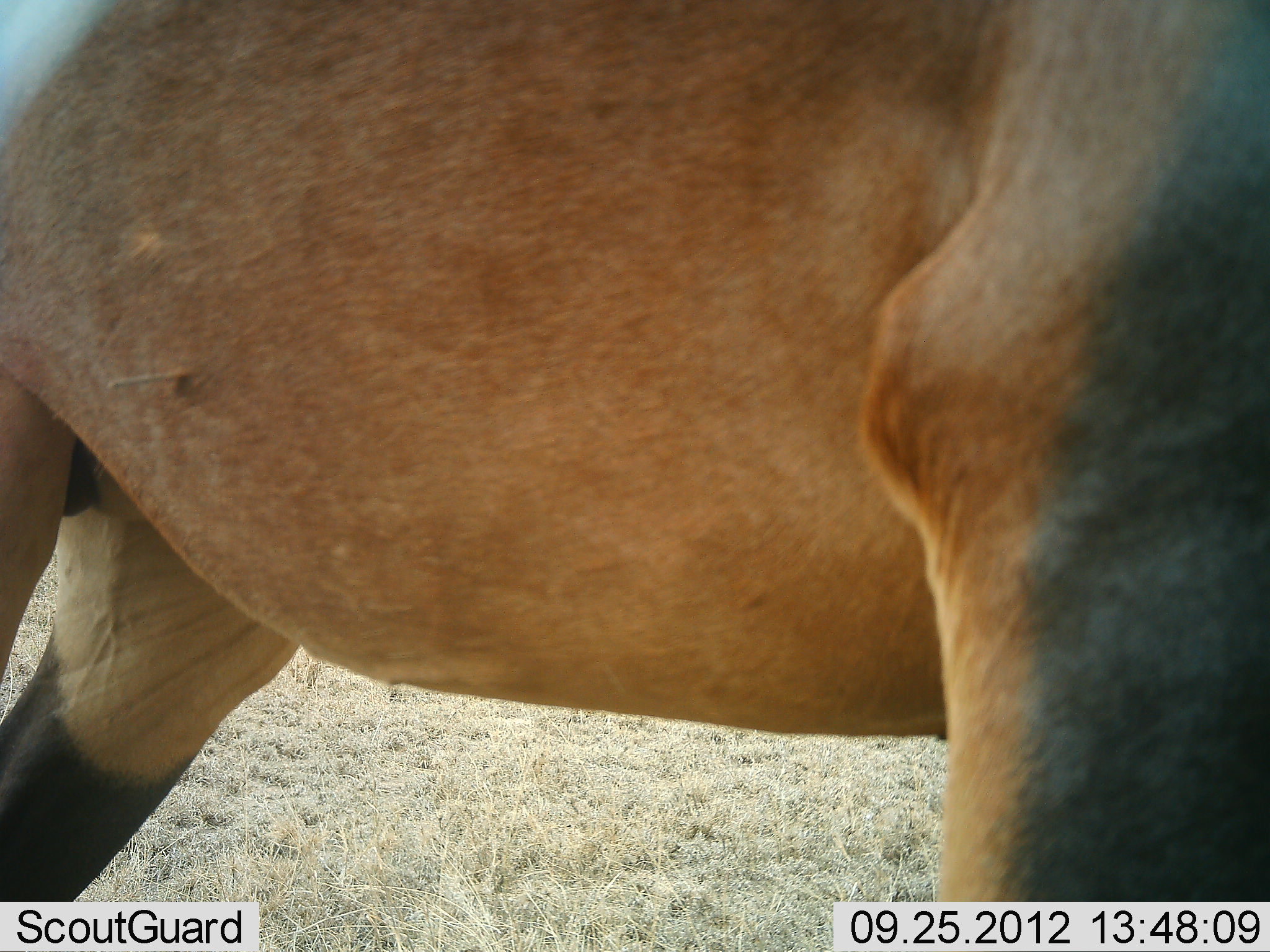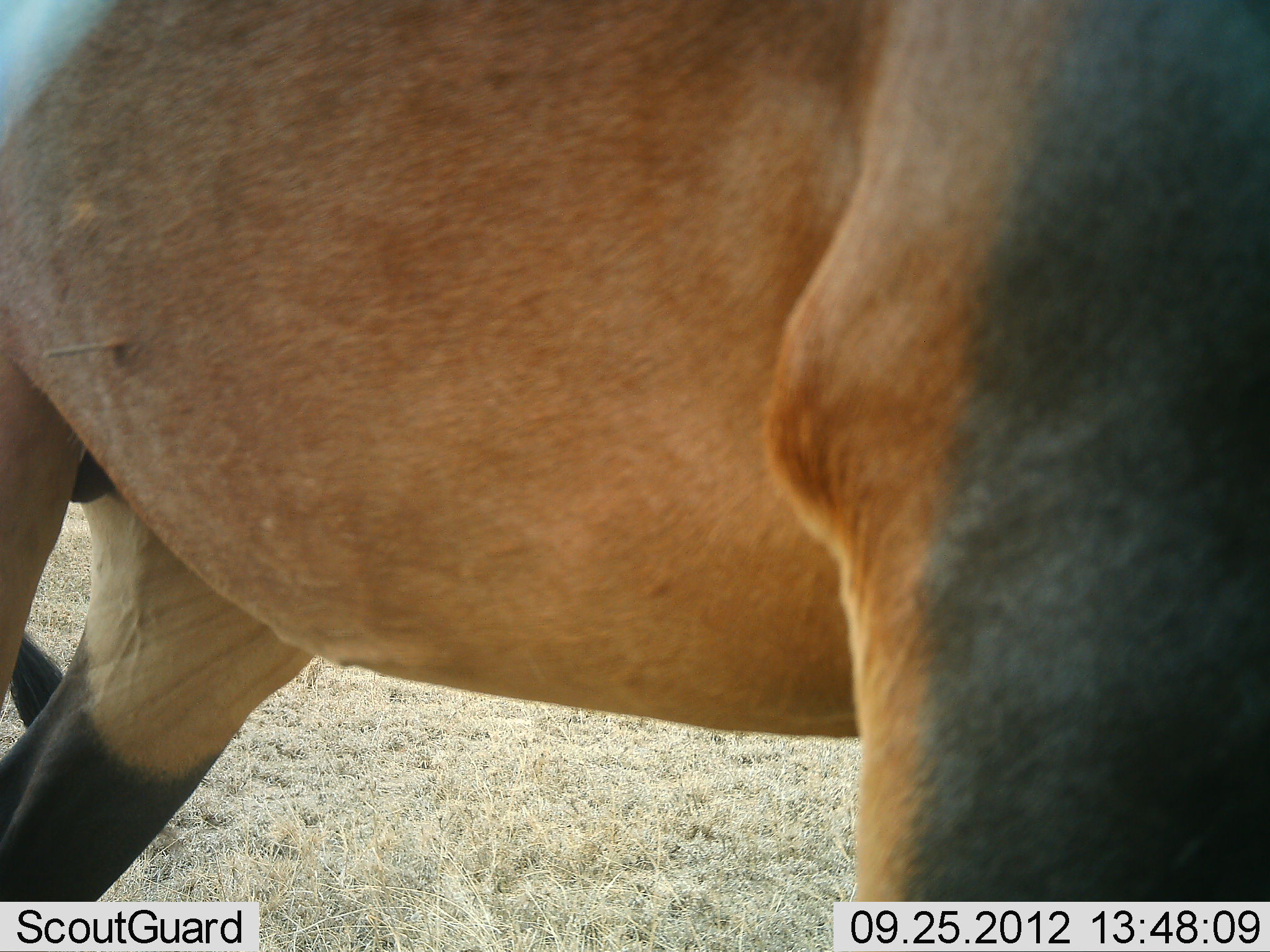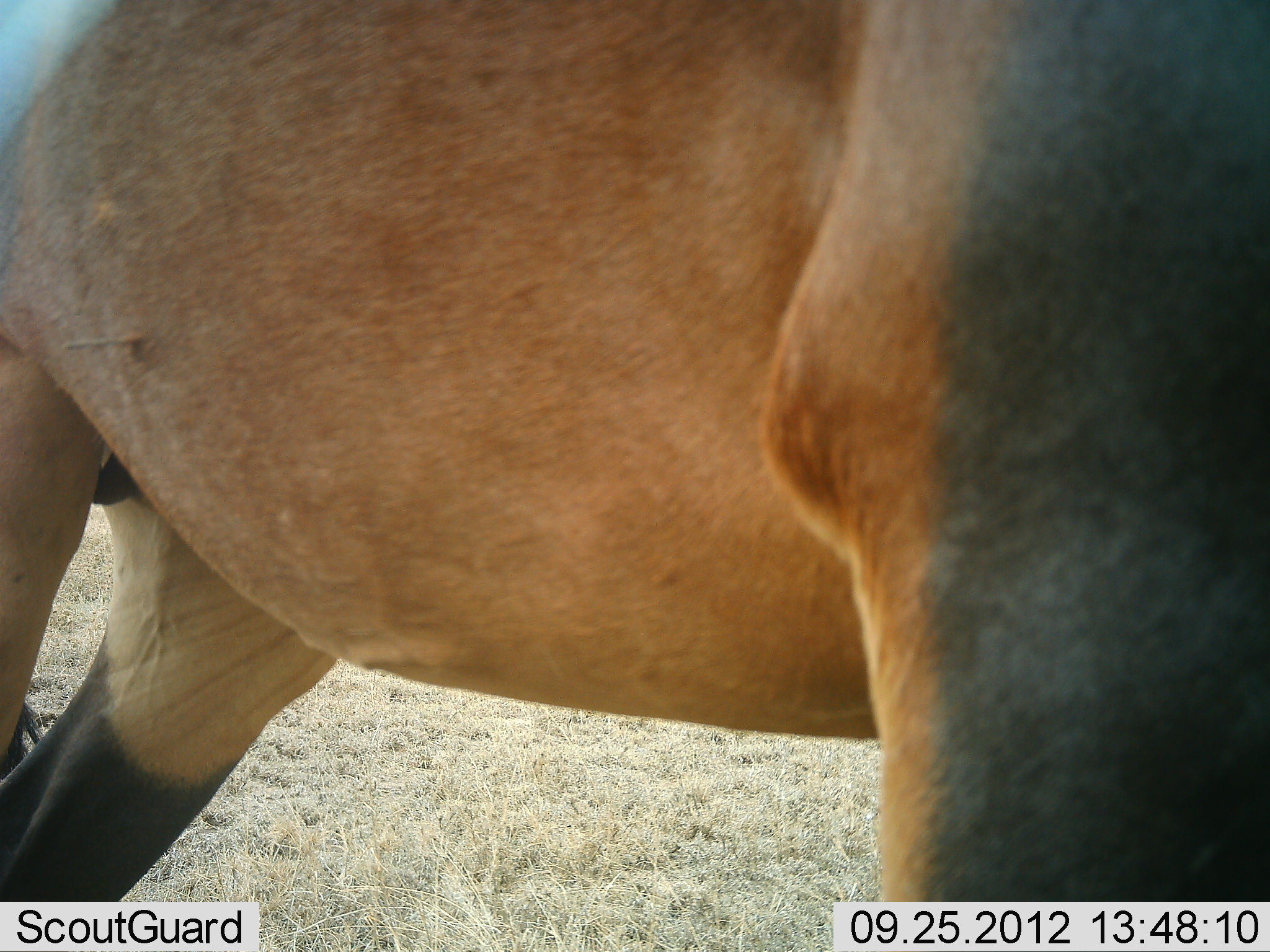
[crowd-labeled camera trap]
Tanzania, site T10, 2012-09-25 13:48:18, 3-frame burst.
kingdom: Animalia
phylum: Chordata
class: Mammalia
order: Artiodactyla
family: Bovidae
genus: Damaliscus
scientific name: Damaliscus lunatus jimela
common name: topi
Topi (Damaliscus lunatus jimela), count 1. Behavior (volunteer vote fractions): standing 90%, resting 0%, moving 10%, interacting 0%. Young present (vote fraction): 0%. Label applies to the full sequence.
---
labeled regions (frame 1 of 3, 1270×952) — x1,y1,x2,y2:
animal: 1,1,1269,902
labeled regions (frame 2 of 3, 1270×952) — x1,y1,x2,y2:
animal: 0,0,1268,903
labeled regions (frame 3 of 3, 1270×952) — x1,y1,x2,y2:
animal: 1,1,1270,902